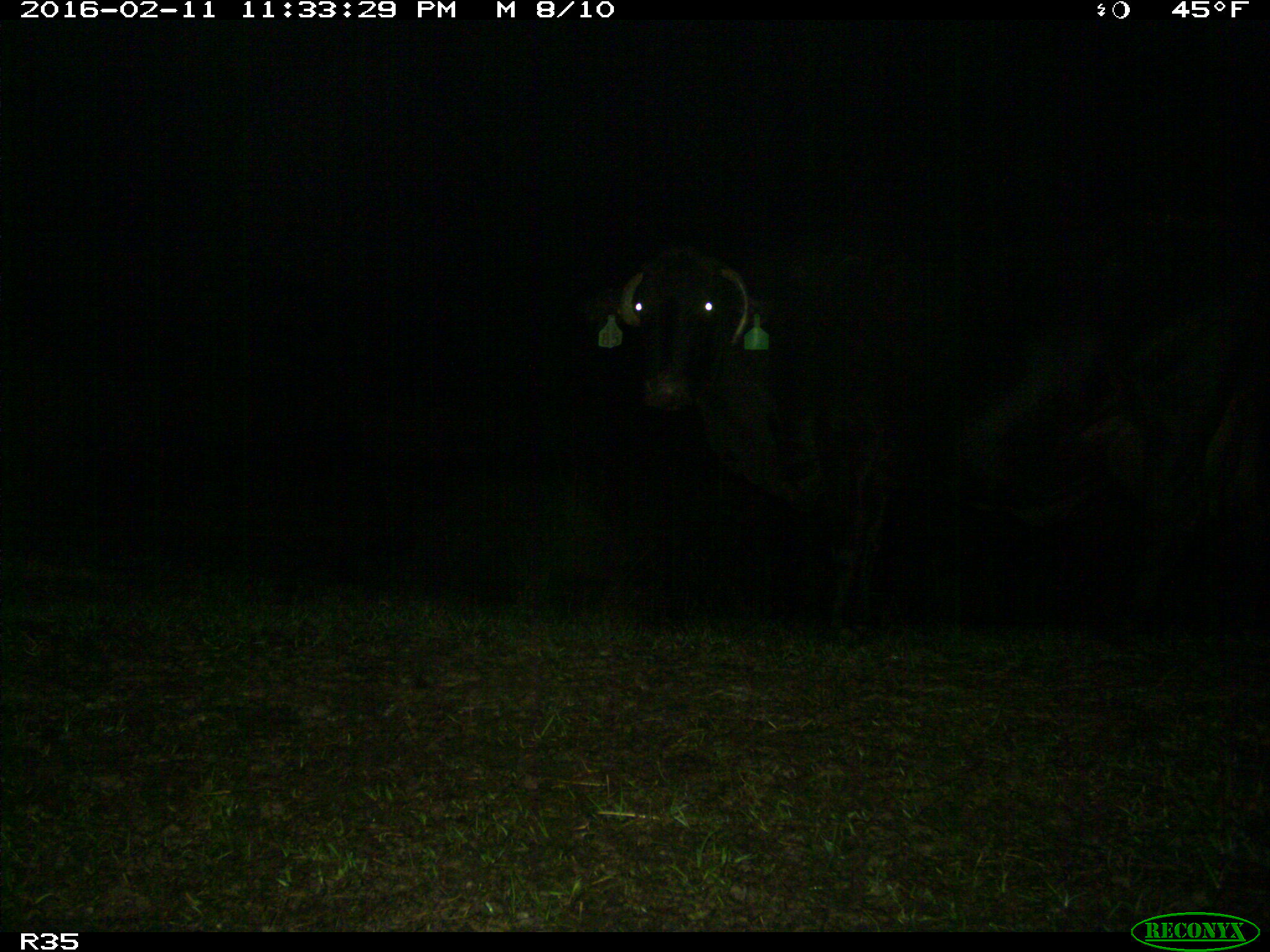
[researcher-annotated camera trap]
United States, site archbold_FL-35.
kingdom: Animalia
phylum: Chordata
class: Mammalia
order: Artiodactyla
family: Bovidae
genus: Bos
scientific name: Bos taurus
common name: domestic cow